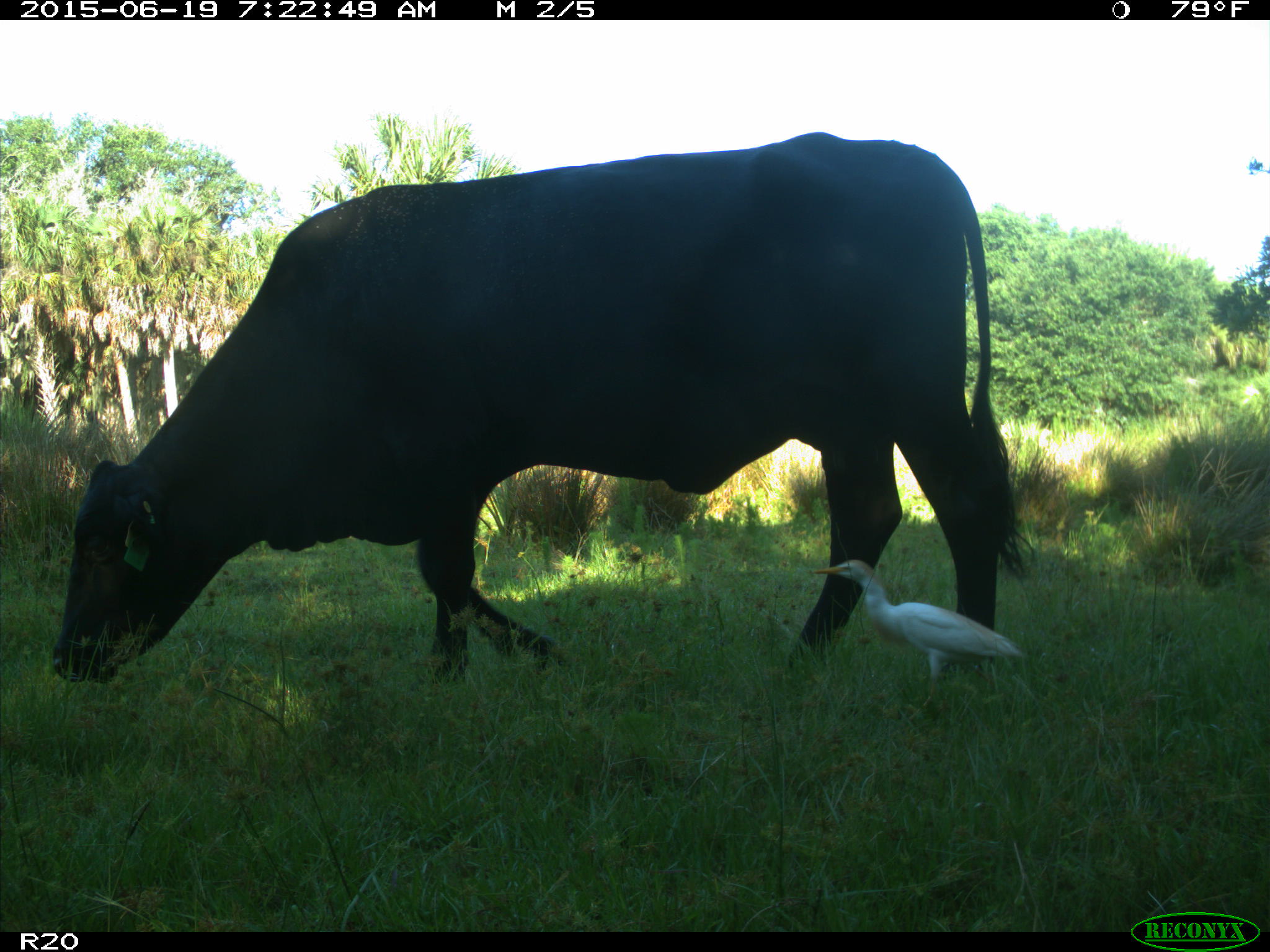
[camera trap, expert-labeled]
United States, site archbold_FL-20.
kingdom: Animalia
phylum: Chordata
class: Mammalia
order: Artiodactyla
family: Bovidae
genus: Bos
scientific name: Bos taurus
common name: domestic cow